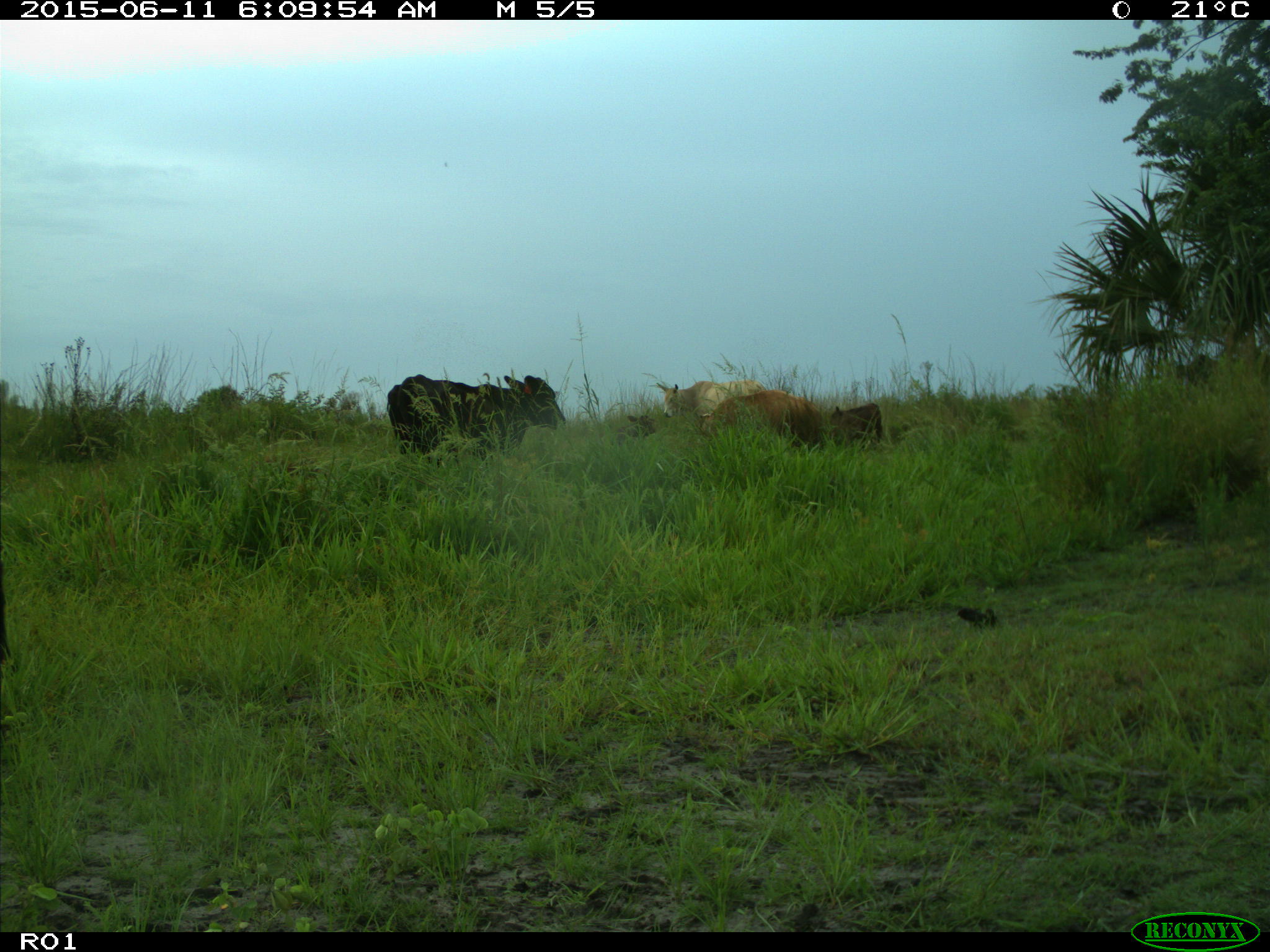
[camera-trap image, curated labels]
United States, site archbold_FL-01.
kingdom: Animalia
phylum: Chordata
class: Mammalia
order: Artiodactyla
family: Bovidae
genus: Bos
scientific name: Bos taurus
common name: domestic cow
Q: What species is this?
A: Bos taurus (domestic cow).